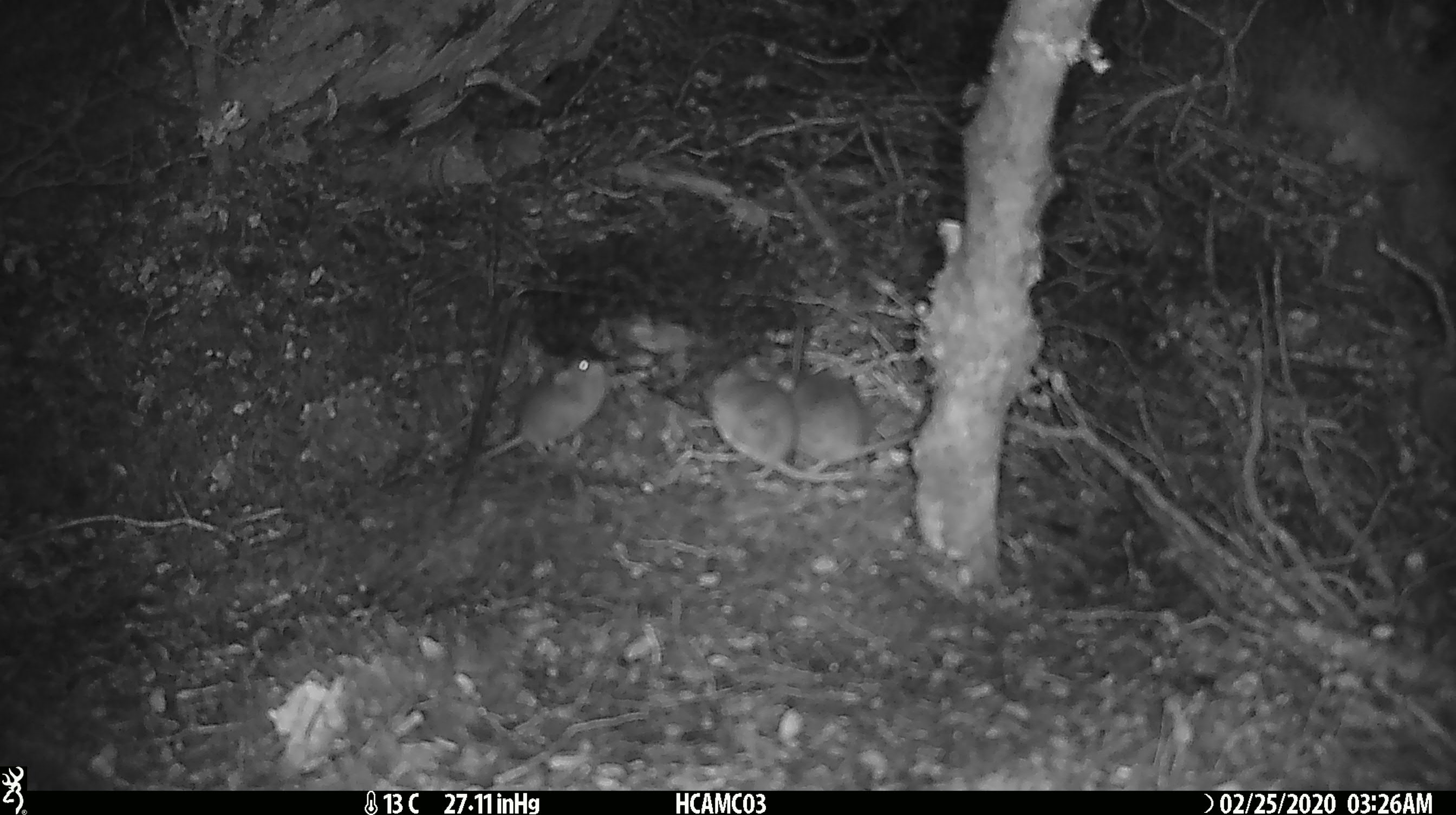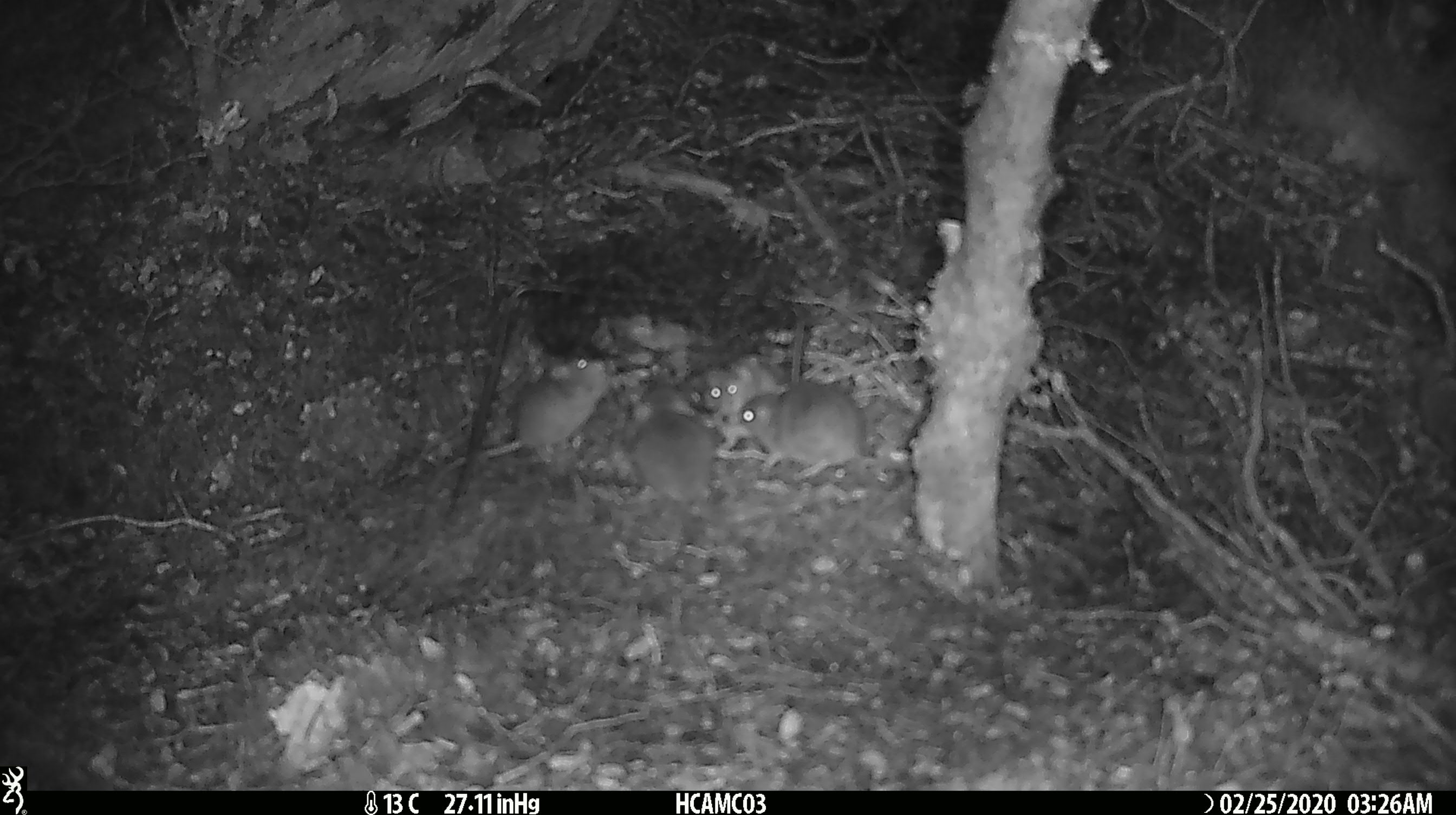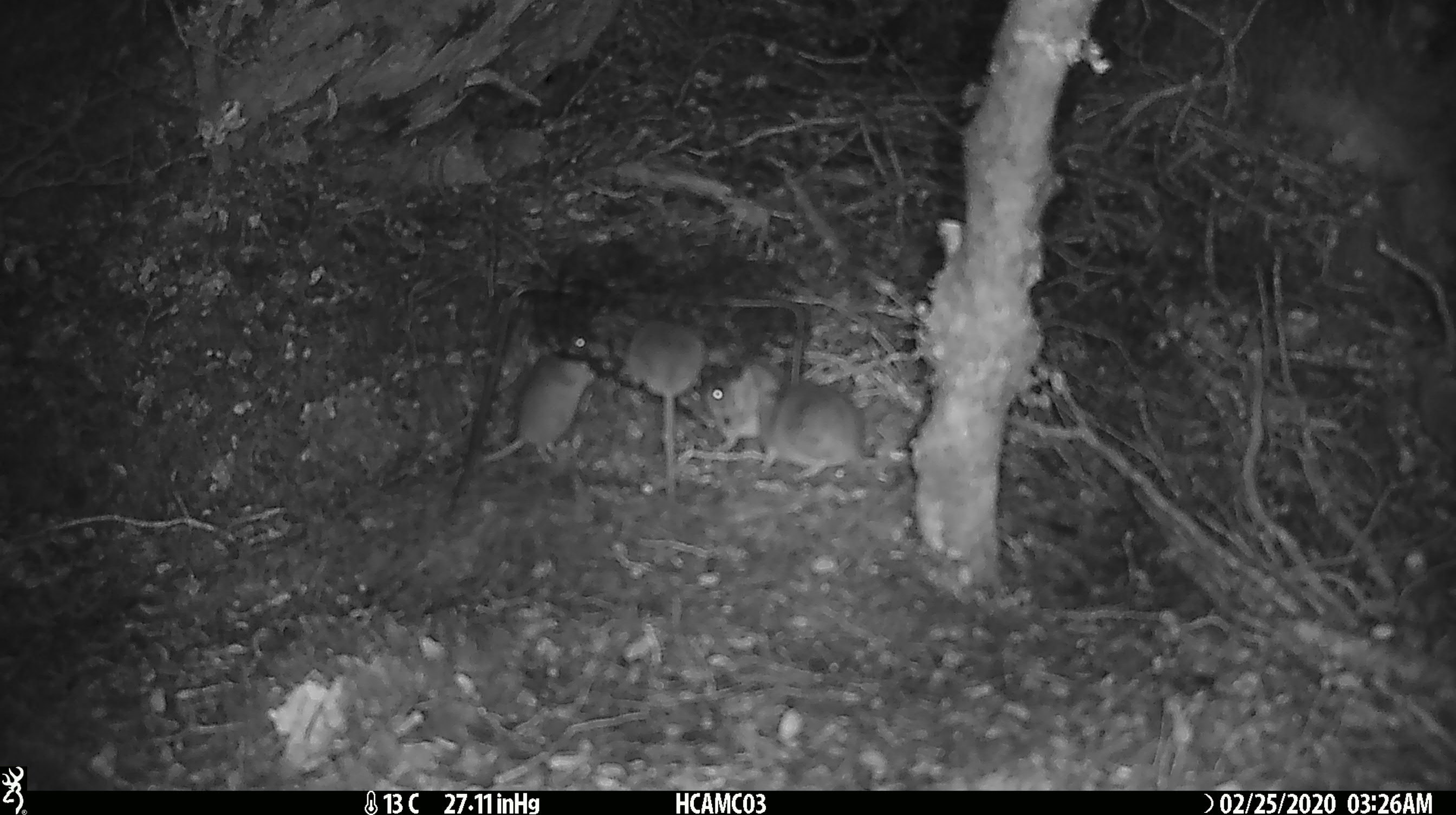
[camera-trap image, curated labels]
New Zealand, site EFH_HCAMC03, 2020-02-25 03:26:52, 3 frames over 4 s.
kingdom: Animalia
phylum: Chordata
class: Mammalia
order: Rodentia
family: Muridae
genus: Mus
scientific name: Mus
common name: mouse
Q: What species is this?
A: Mouse (Mus).